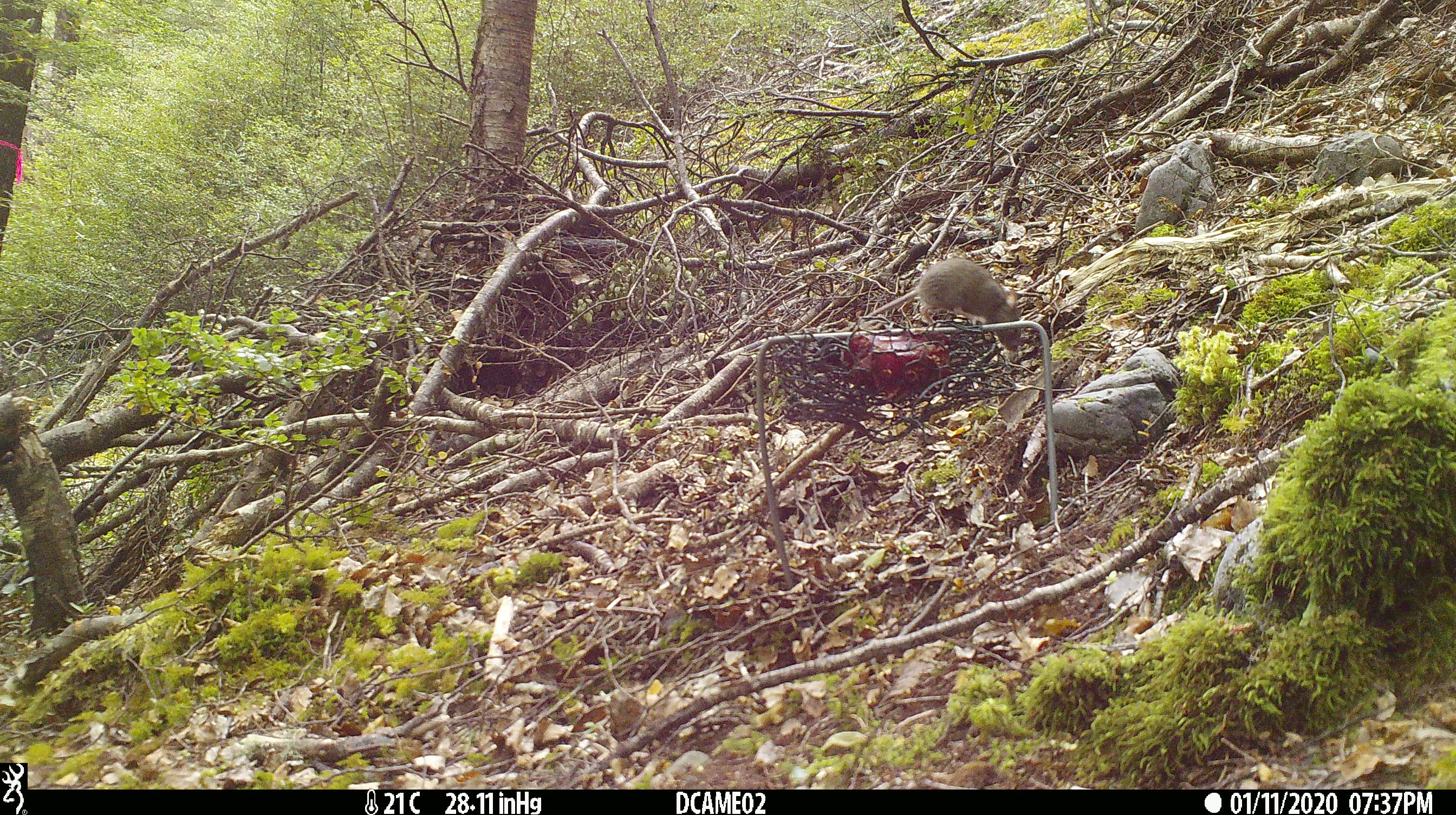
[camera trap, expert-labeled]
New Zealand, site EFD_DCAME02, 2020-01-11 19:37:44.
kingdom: Animalia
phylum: Chordata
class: Mammalia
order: Rodentia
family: Muridae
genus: Mus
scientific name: Mus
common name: mouse